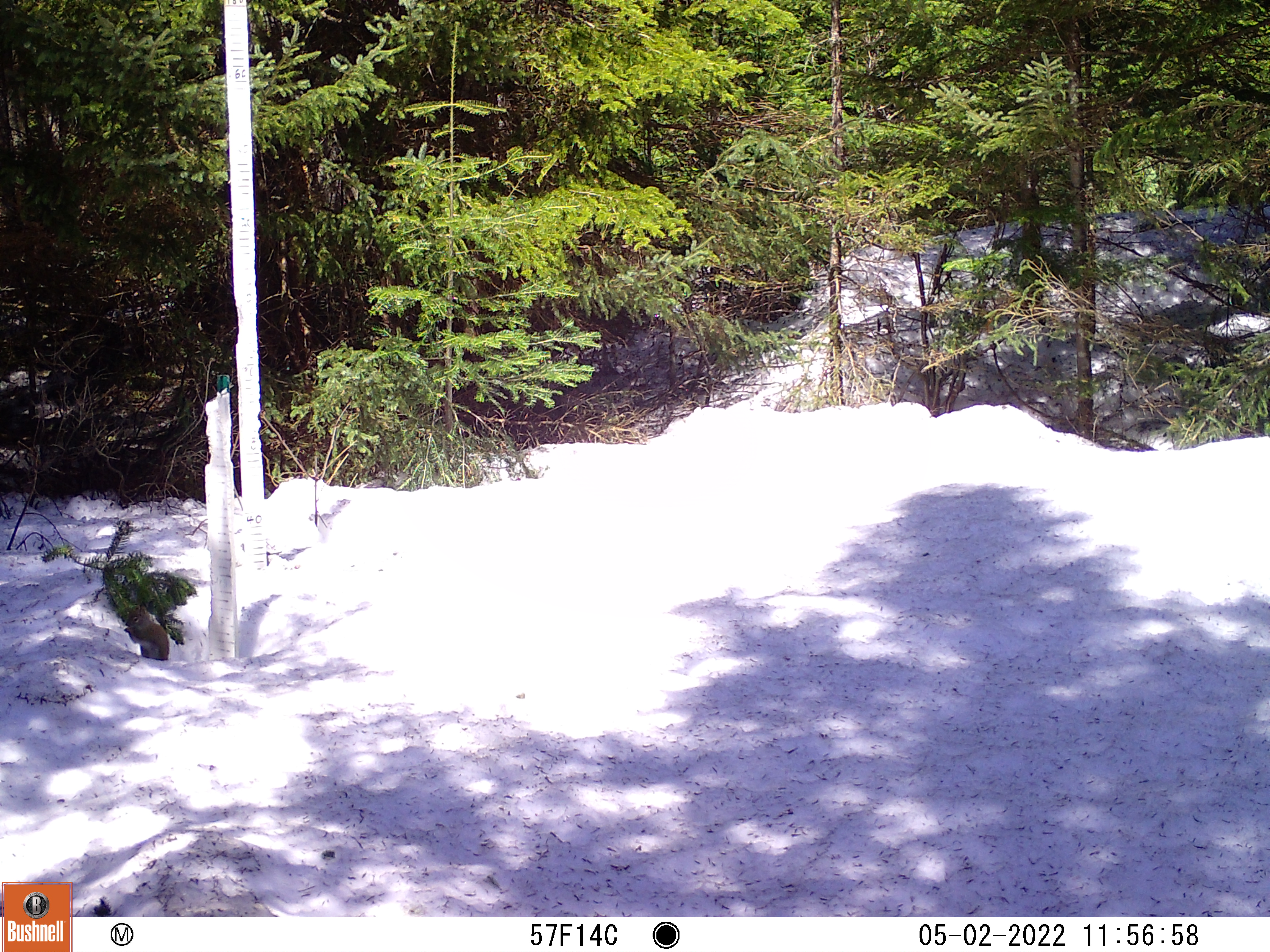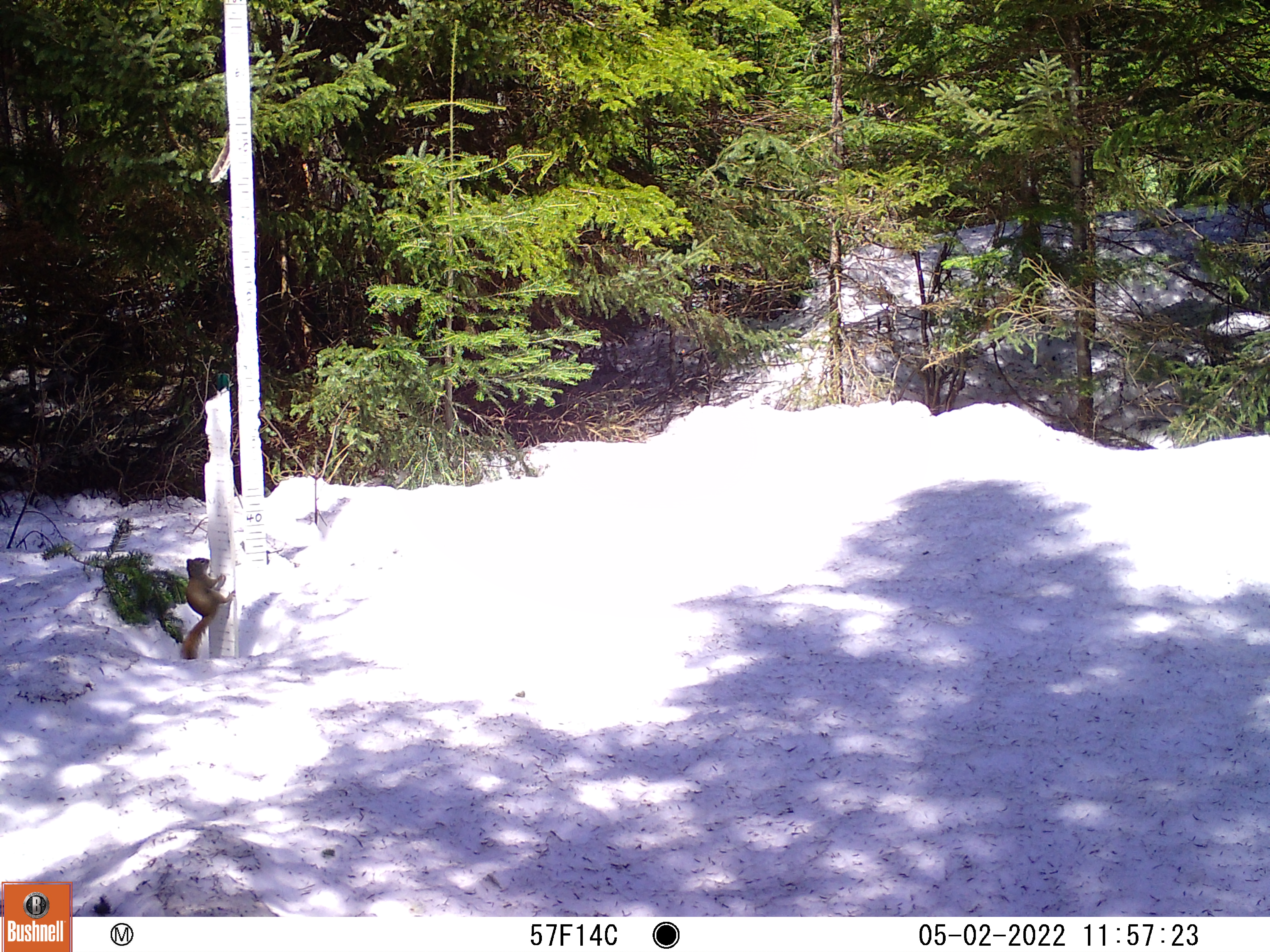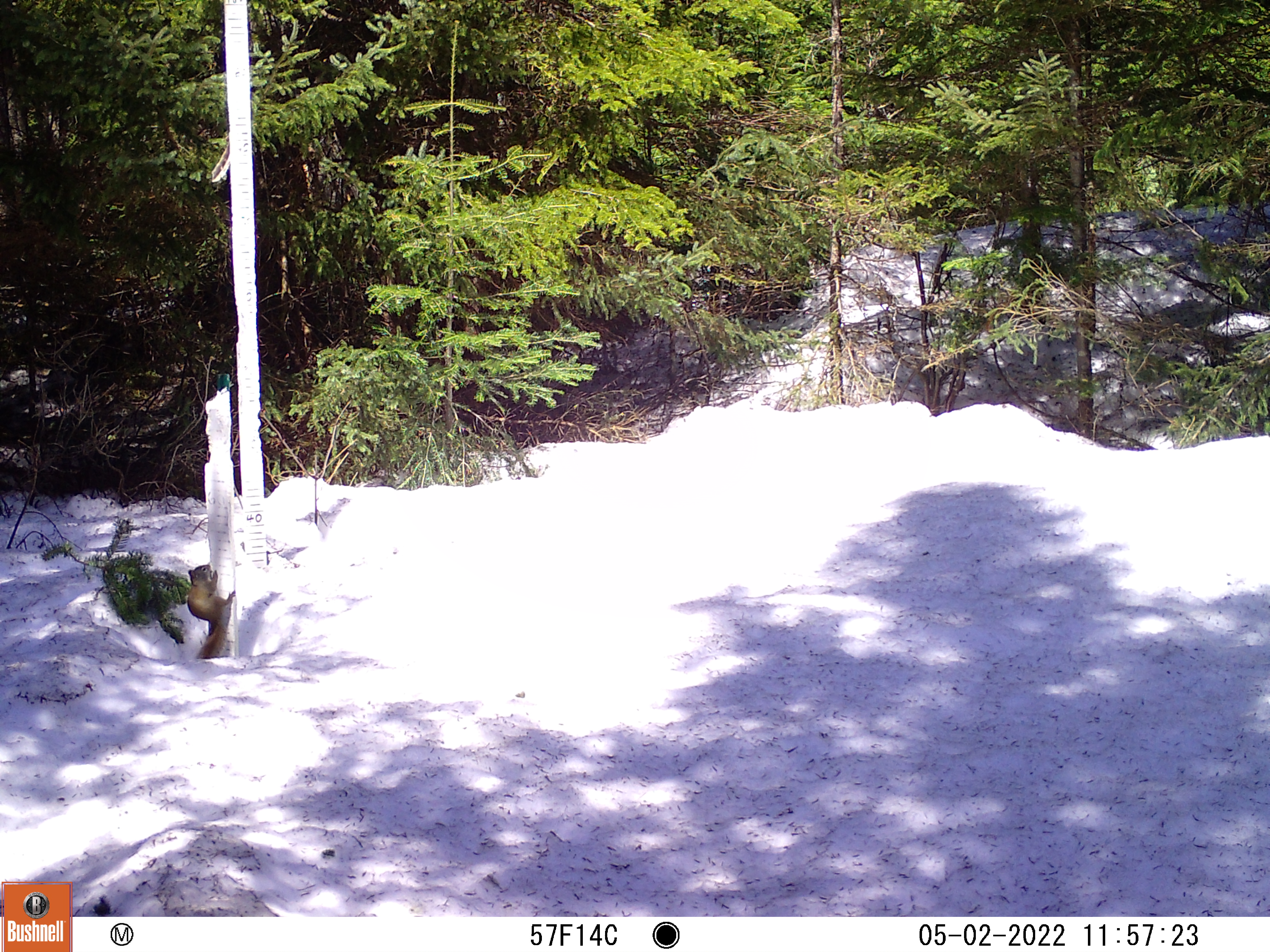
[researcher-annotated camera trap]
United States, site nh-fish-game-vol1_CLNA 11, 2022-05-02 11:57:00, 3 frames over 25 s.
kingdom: Animalia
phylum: Chordata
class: Mammalia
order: Rodentia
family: Sciuridae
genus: Sciurus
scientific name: Sciurus carolinensis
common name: gray squirrel